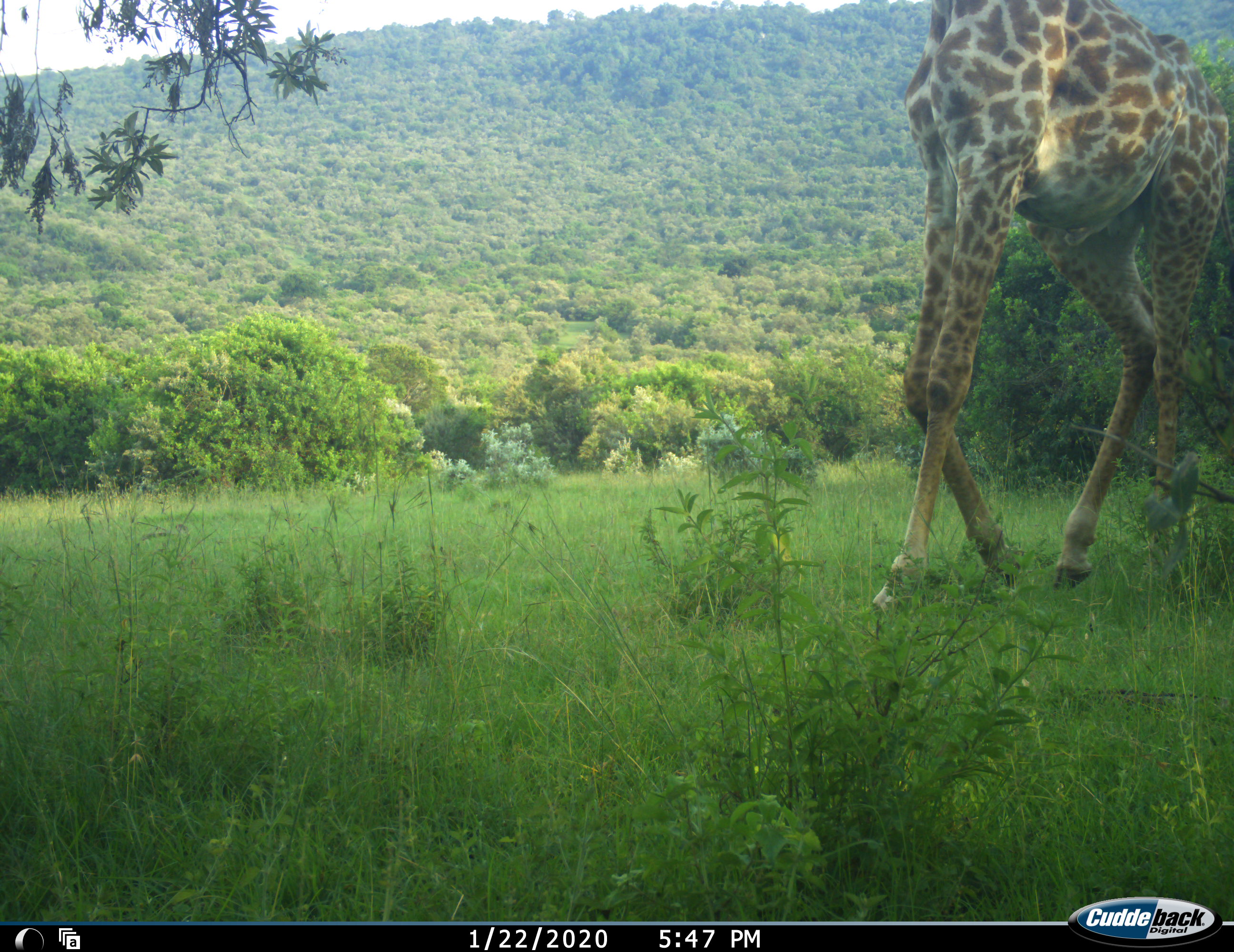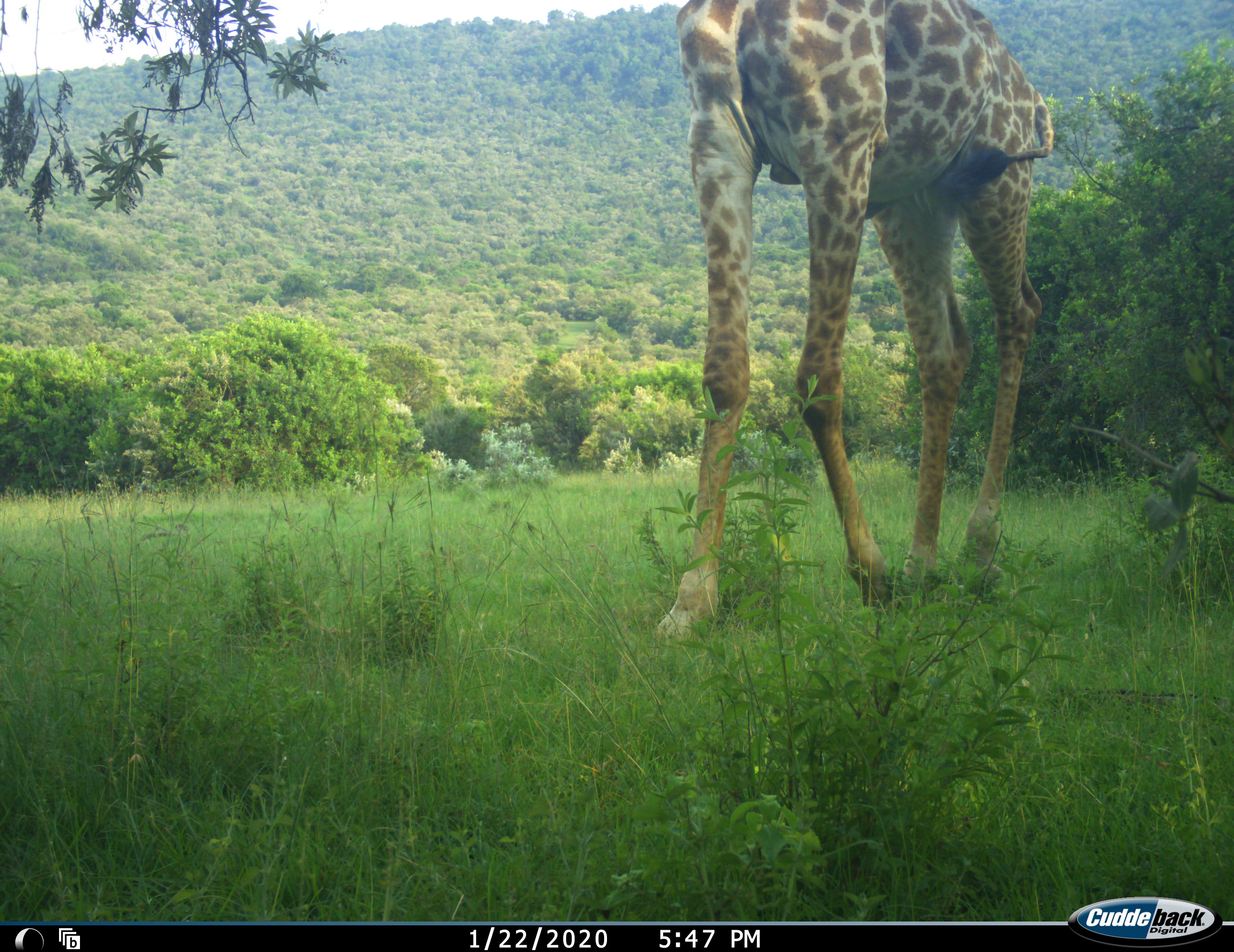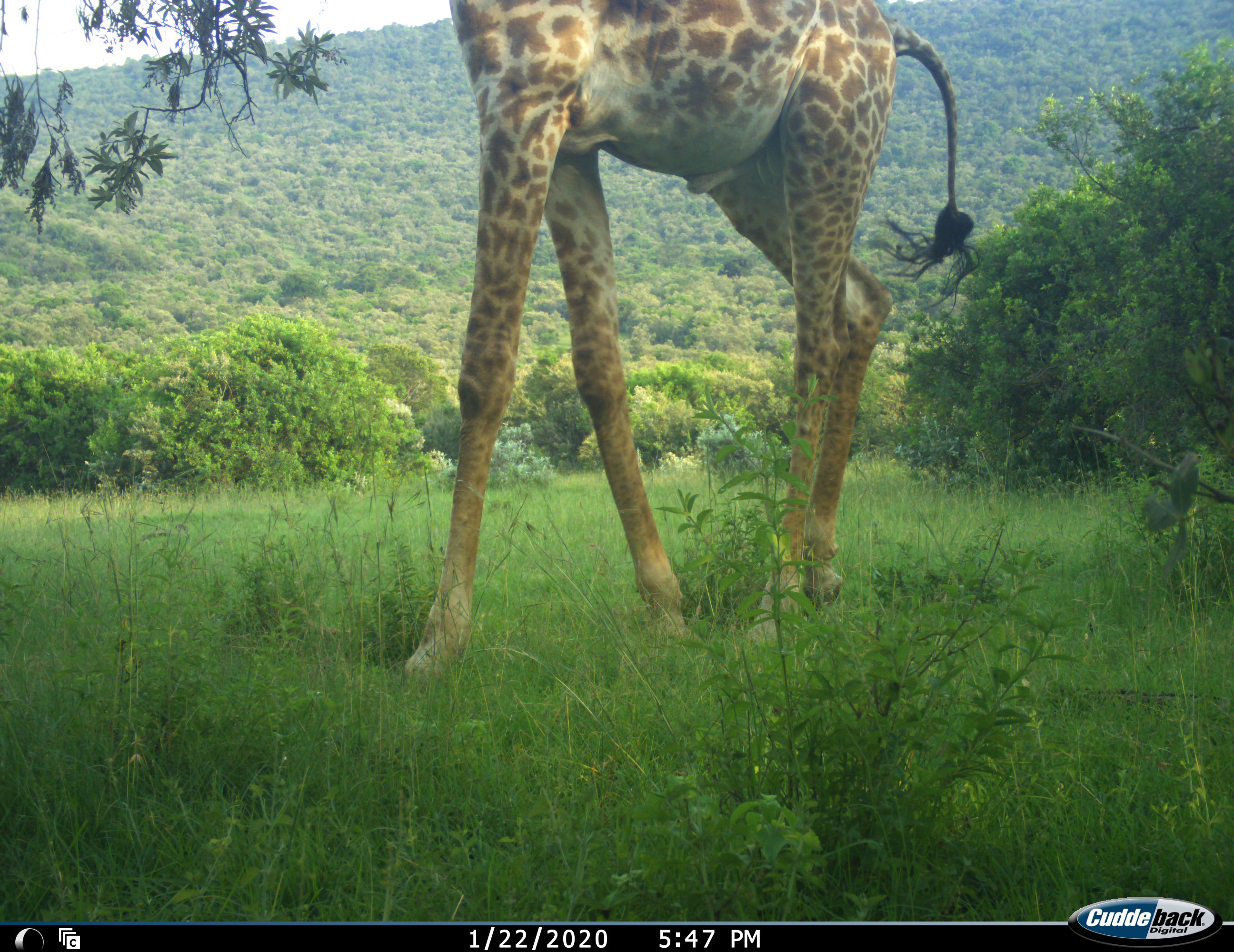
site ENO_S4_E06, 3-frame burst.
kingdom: Animalia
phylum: Chordata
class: Mammalia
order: Artiodactyla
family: Giraffidae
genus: Giraffa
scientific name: Giraffa camelopardalis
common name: giraffe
Giraffe (Giraffa camelopardalis), count 1. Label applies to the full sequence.